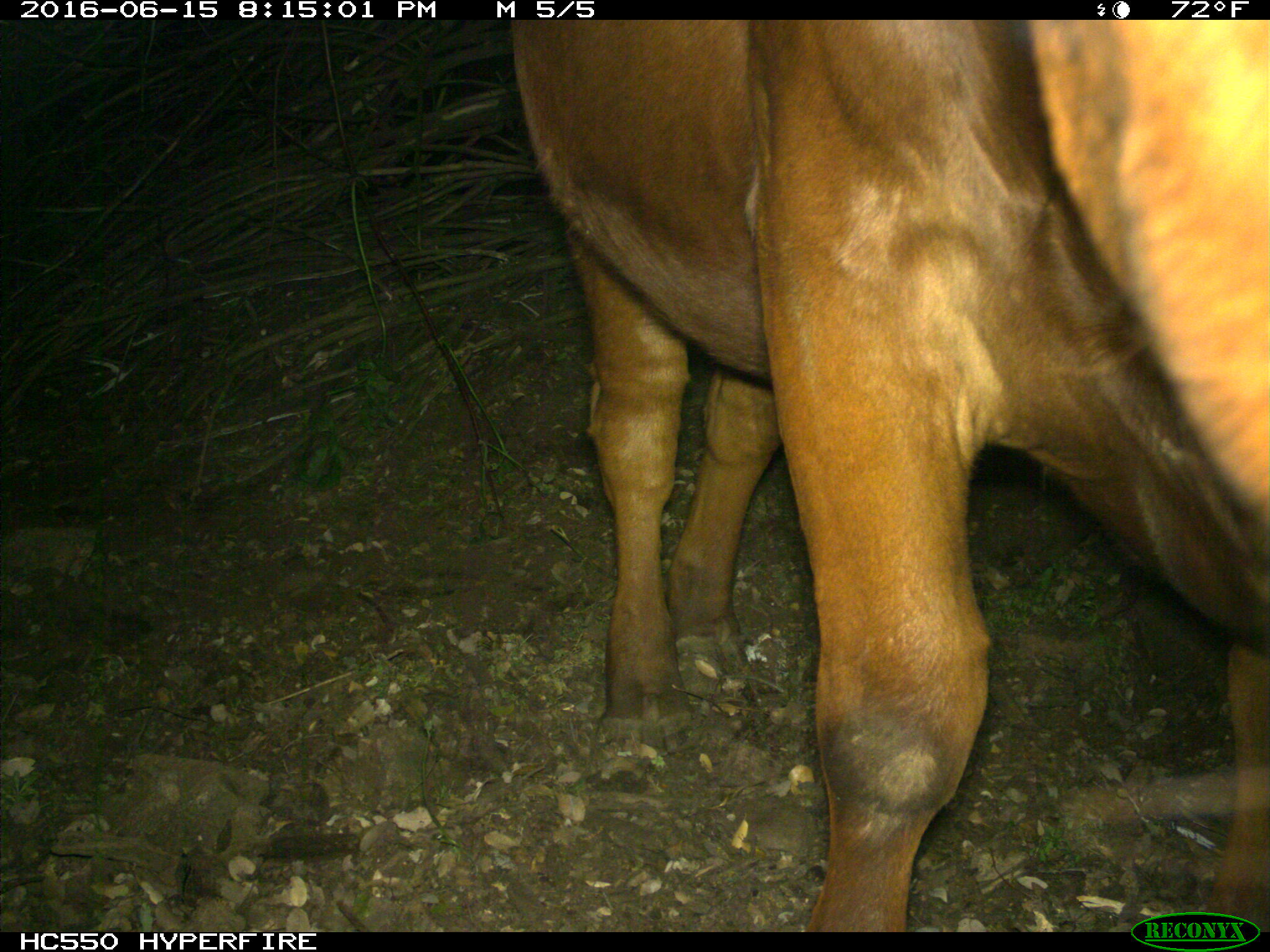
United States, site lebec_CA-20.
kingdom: Animalia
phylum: Chordata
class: Mammalia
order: Artiodactyla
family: Bovidae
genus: Bos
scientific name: Bos taurus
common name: domestic cow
Bos taurus (domestic cow).